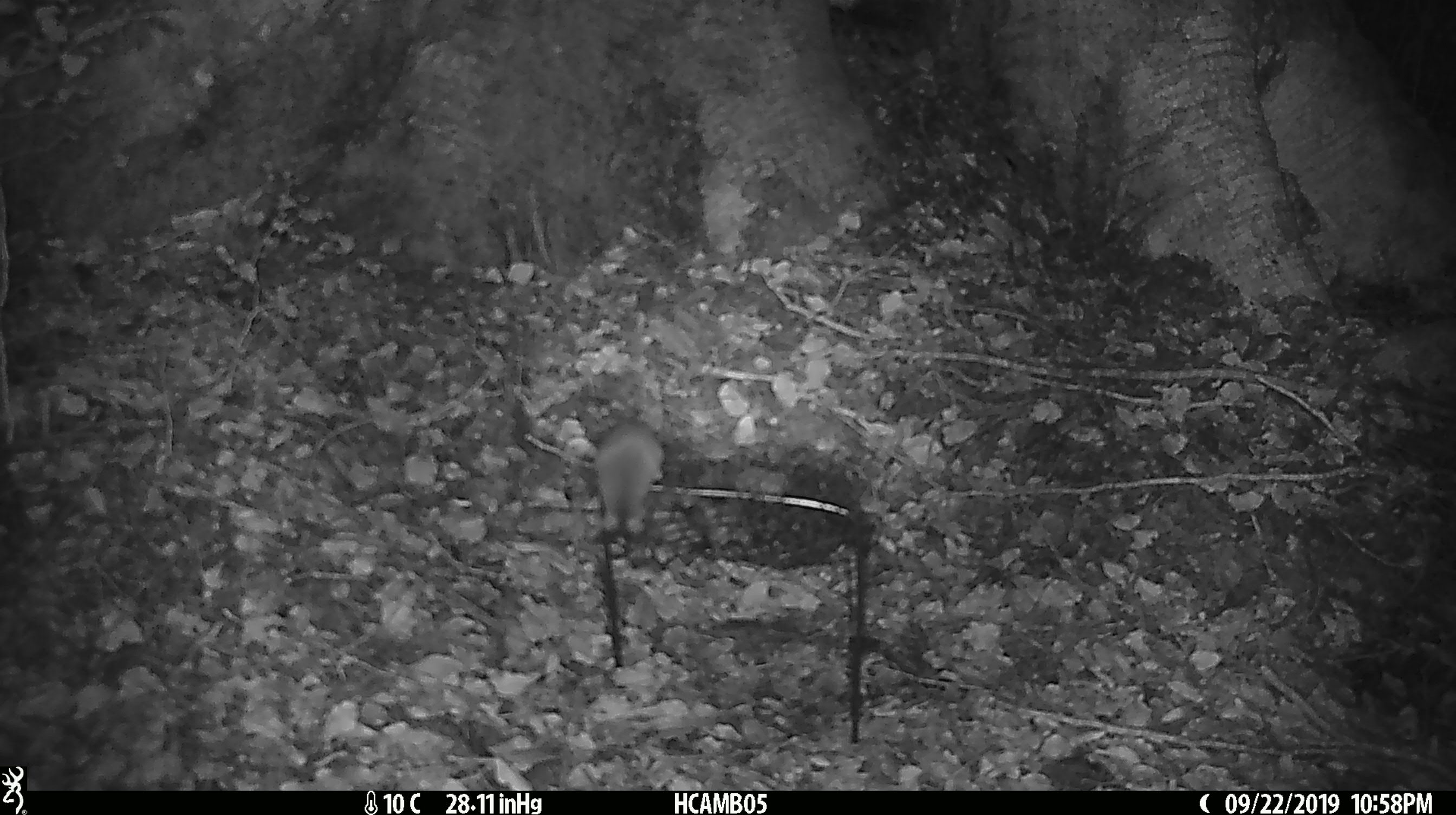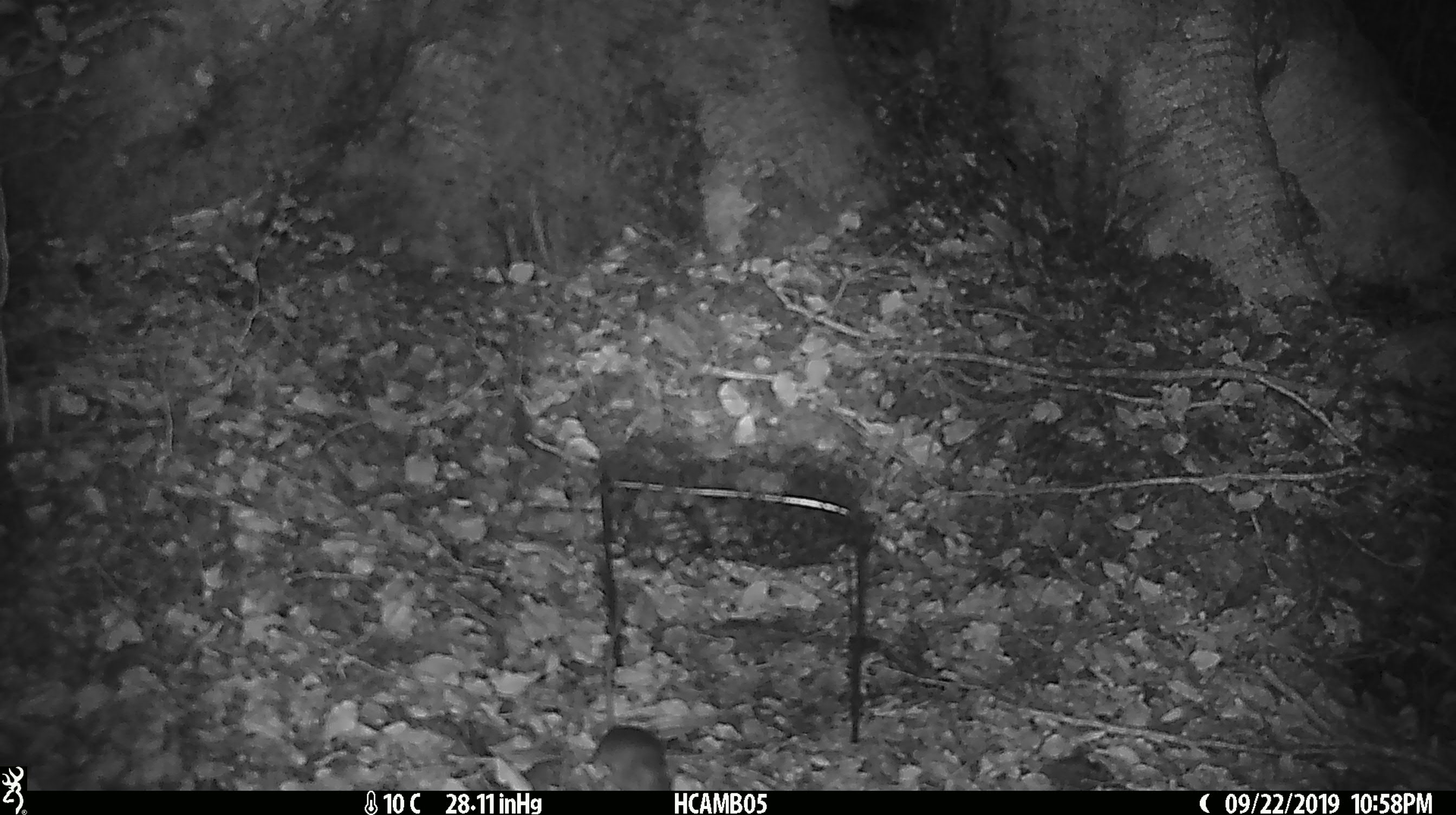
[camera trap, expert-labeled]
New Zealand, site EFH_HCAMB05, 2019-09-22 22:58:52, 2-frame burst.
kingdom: Animalia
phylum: Chordata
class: Mammalia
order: Rodentia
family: Muridae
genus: Mus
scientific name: Mus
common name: mouse